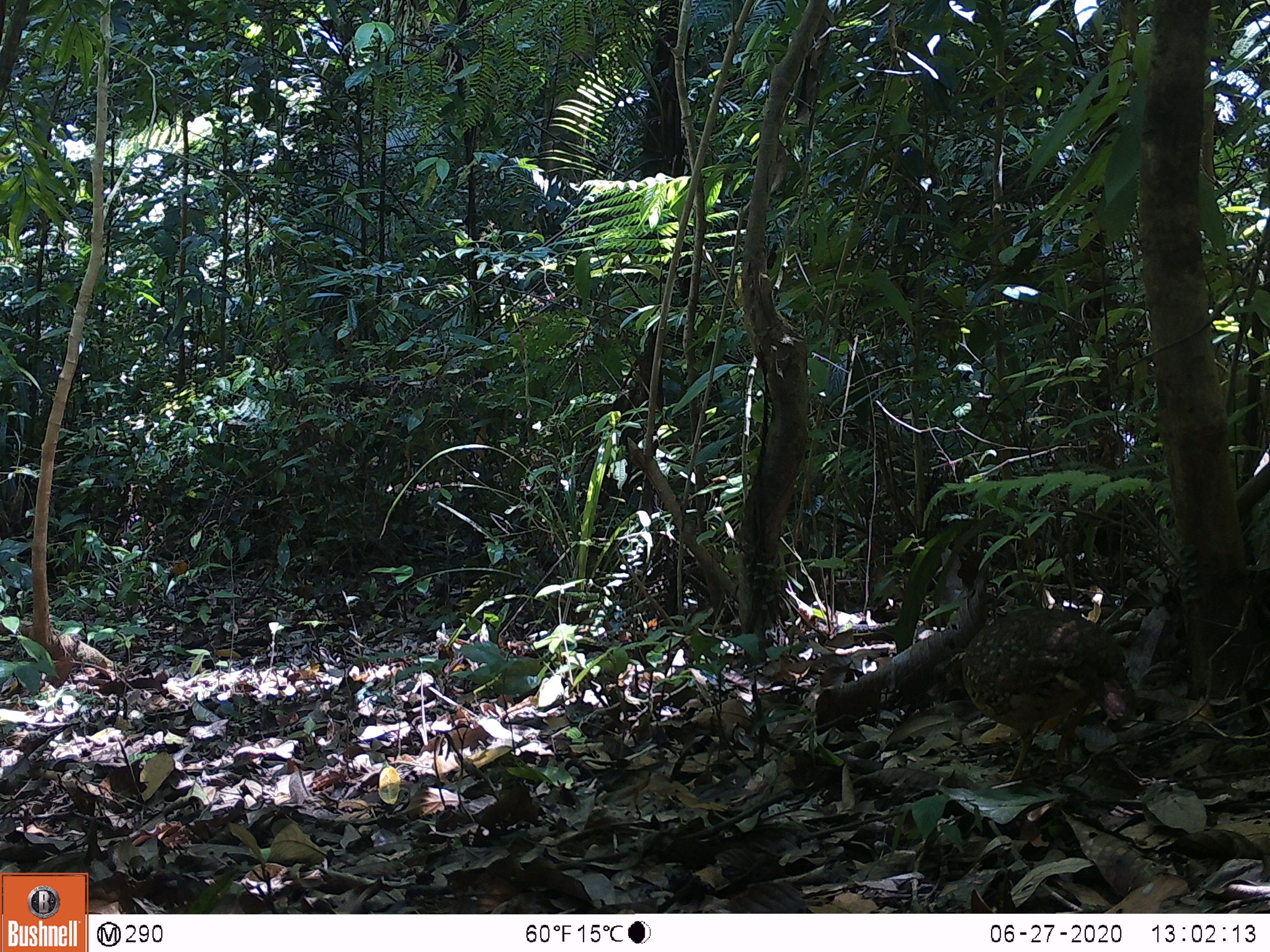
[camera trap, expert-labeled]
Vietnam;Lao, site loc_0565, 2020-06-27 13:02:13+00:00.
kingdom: Animalia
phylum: Chordata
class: Aves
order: Galliformes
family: Phasianidae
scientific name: Phasianidae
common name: partridge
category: unidentified partridge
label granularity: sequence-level